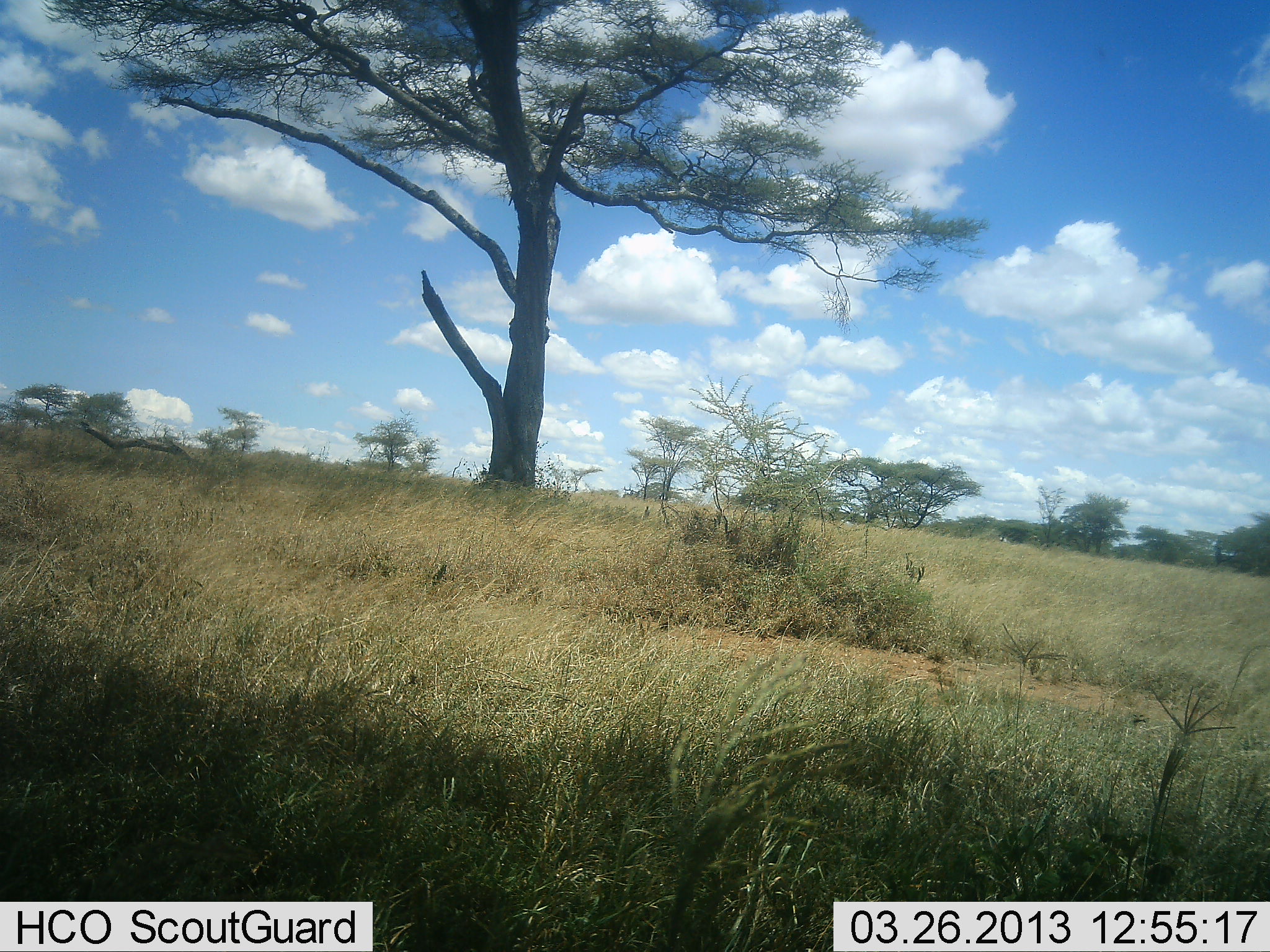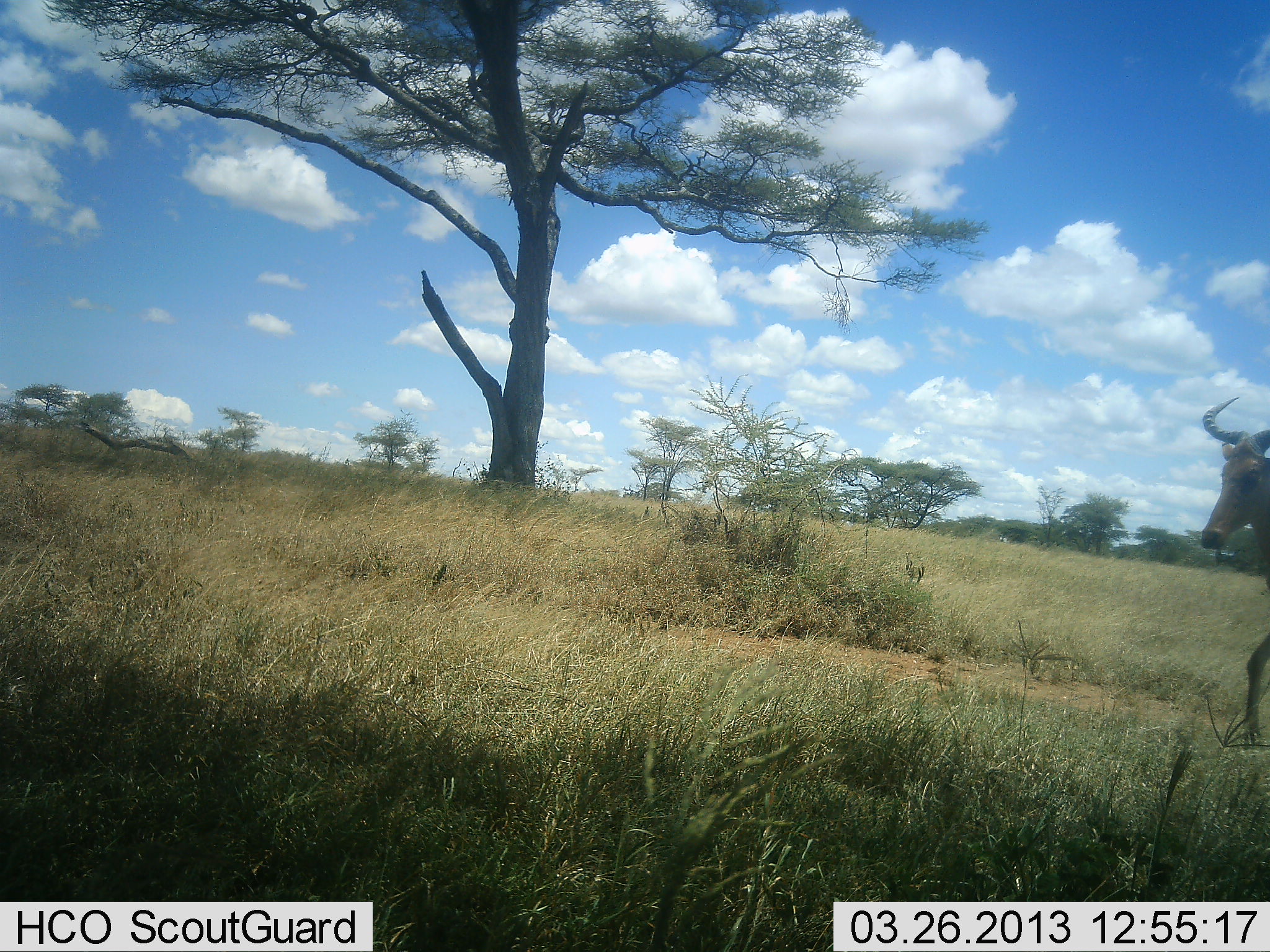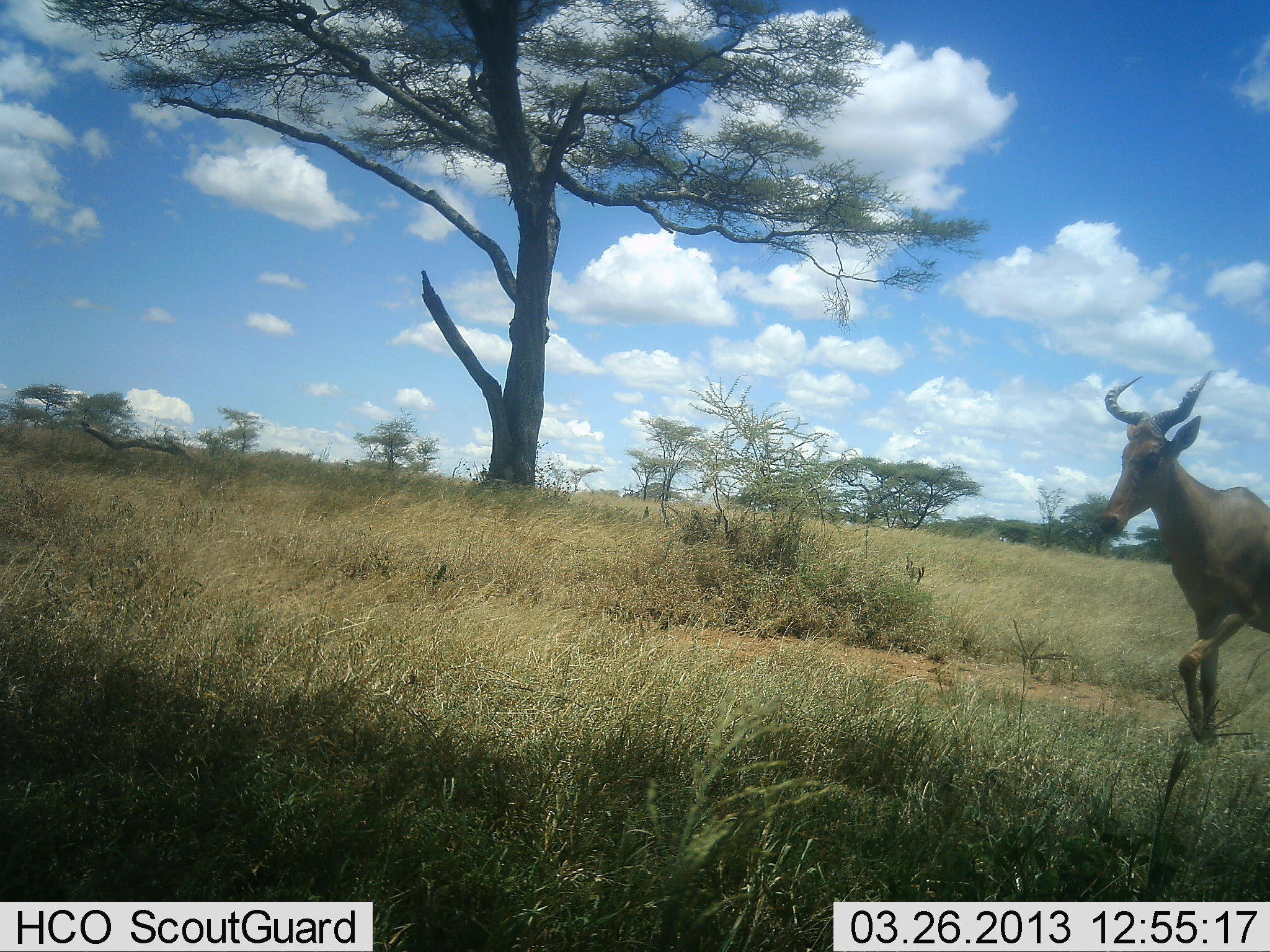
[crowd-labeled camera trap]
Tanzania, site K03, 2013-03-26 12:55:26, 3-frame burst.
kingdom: Animalia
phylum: Chordata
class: Mammalia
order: Artiodactyla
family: Bovidae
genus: Alcelaphus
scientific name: Alcelaphus buselaphus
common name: hartebeest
Hartebeest (Alcelaphus buselaphus), count 1. Behavior (volunteer vote fractions): standing 0%, resting 5%, moving 95%, interacting 0%. Young present (vote fraction): 0%. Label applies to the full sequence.